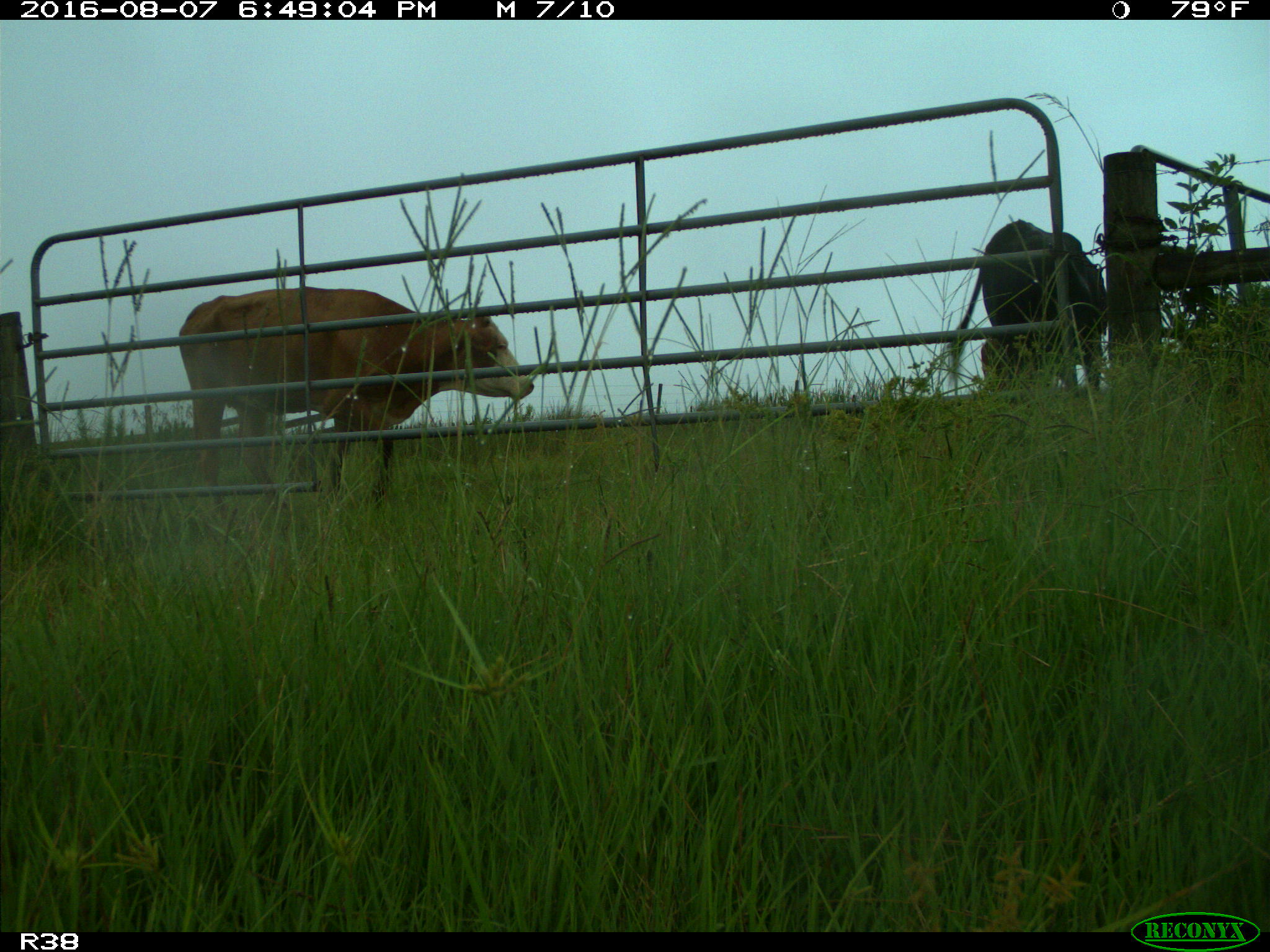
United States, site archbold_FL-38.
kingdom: Animalia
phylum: Chordata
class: Mammalia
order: Artiodactyla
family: Bovidae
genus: Bos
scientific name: Bos taurus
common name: domestic cow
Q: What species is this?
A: Bos taurus (domestic cow).